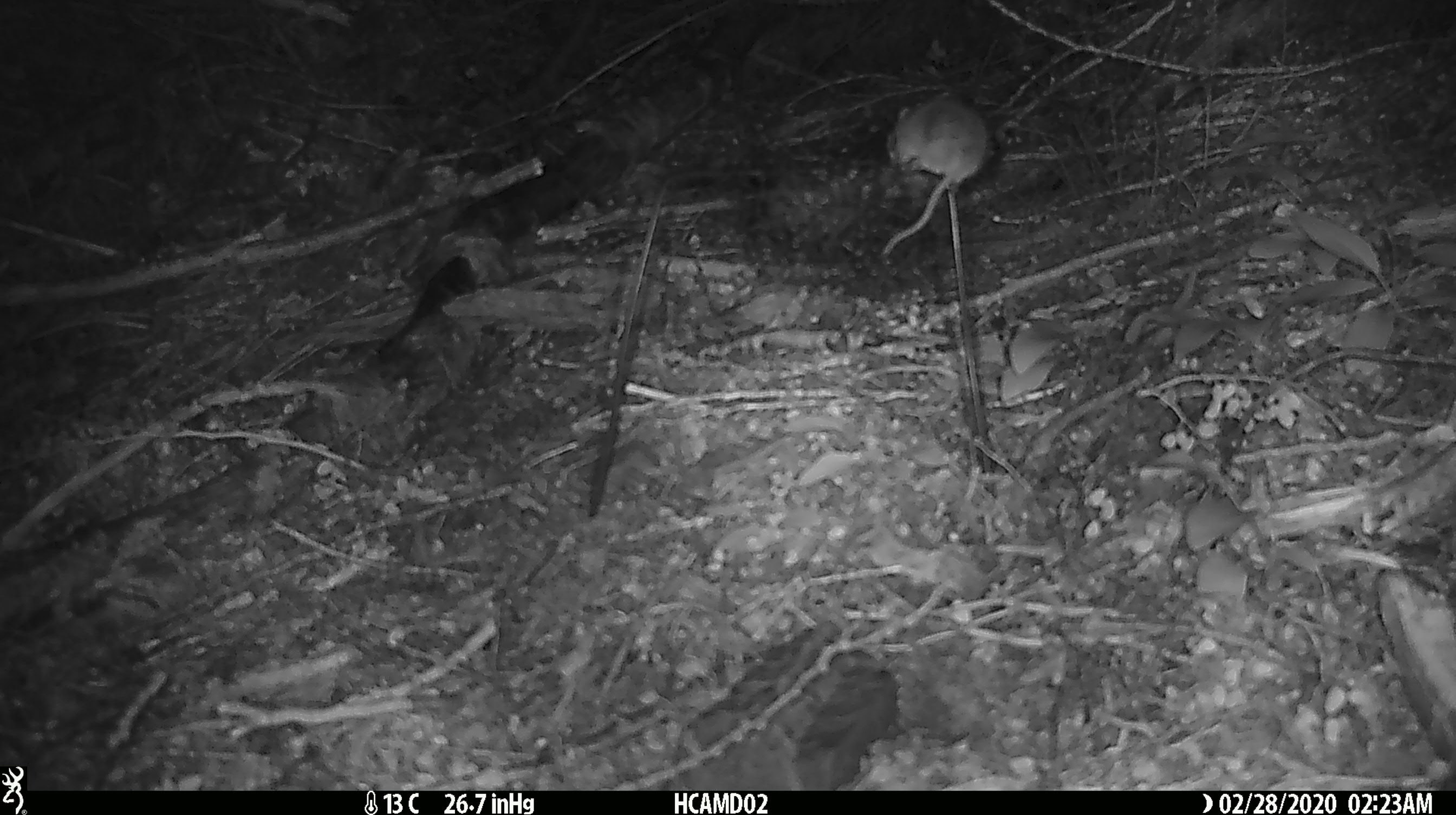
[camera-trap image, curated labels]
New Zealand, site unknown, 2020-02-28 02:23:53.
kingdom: Animalia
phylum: Chordata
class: Mammalia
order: Rodentia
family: Muridae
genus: Mus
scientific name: Mus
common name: mouse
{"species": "mouse (Mus)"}